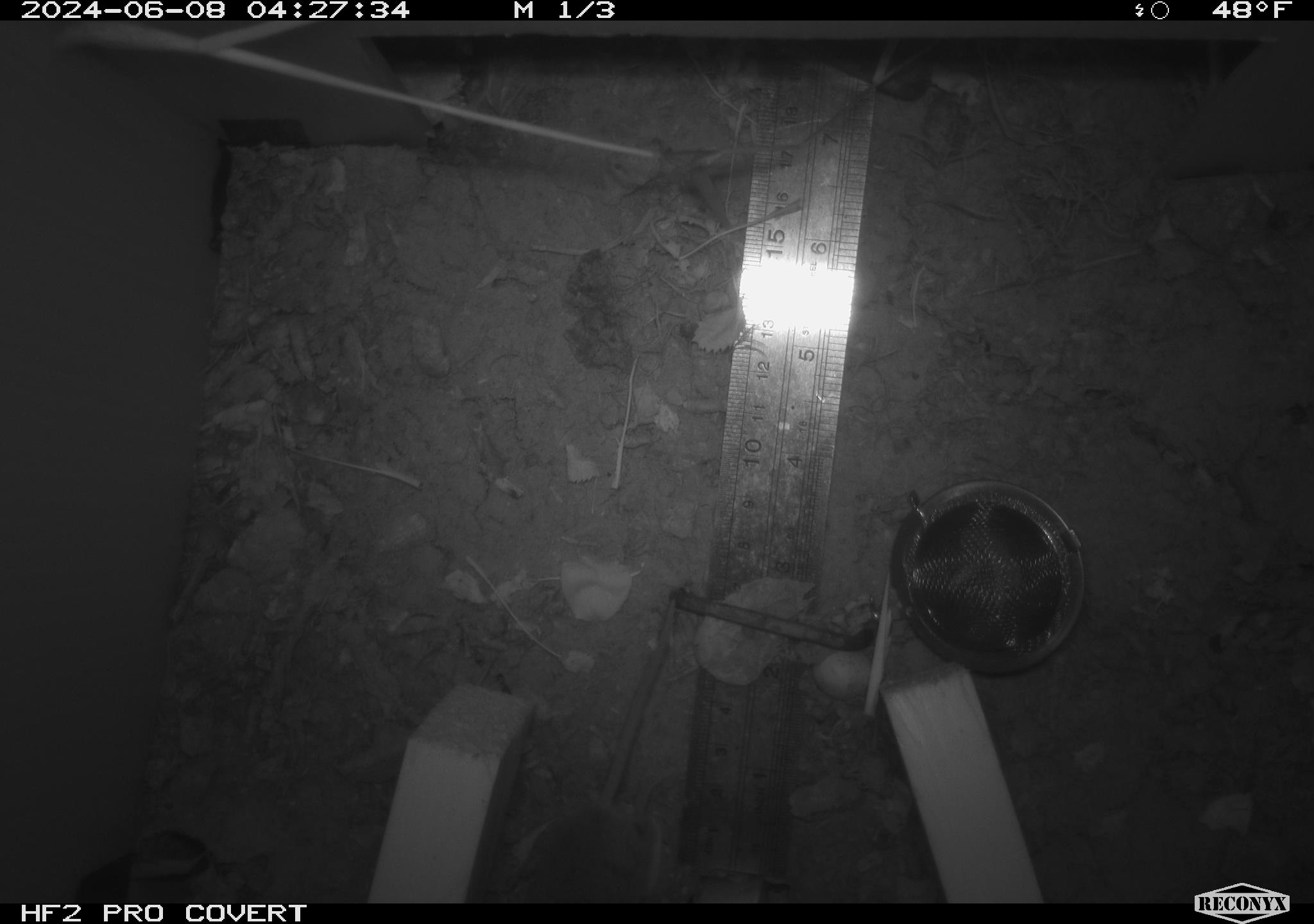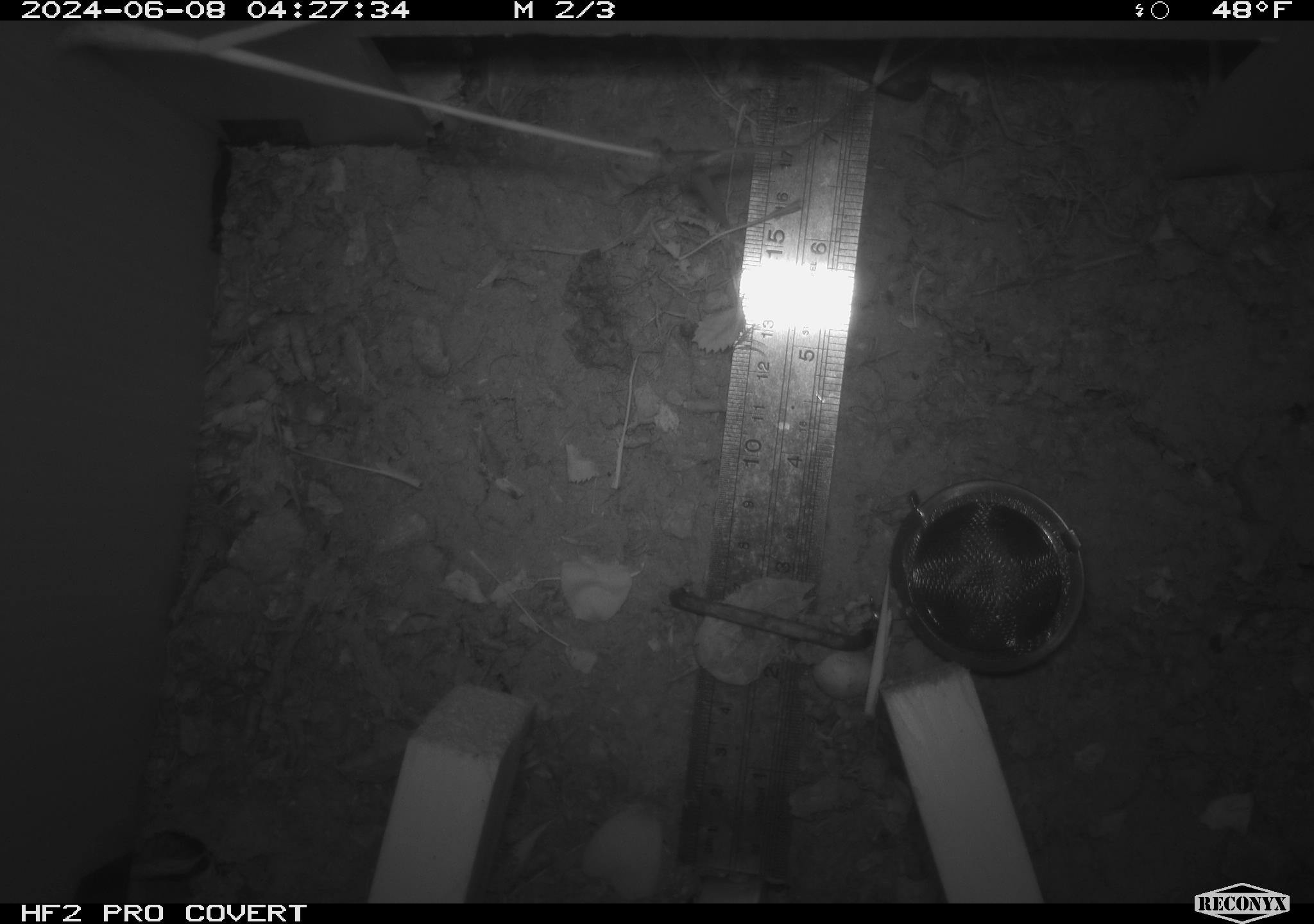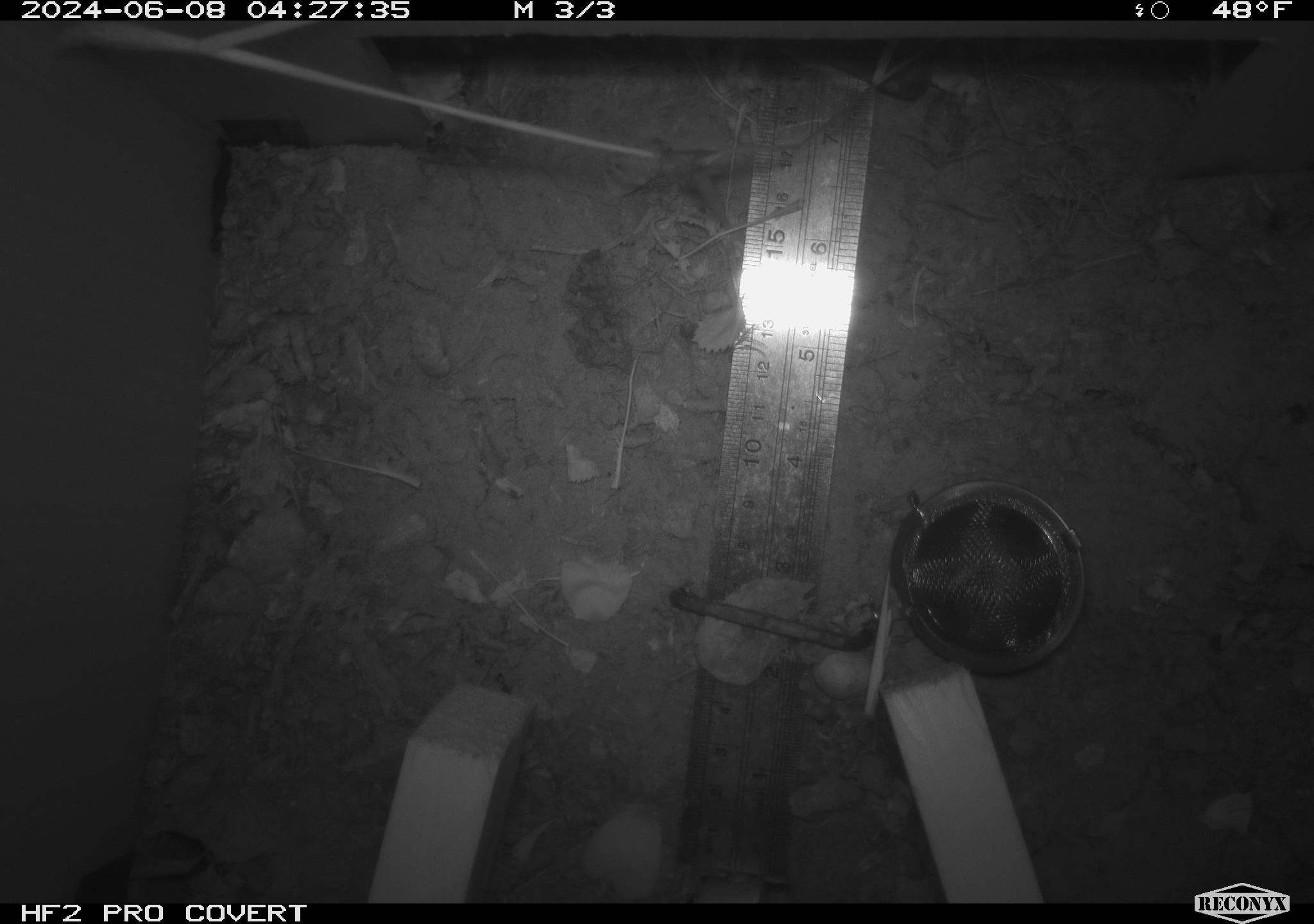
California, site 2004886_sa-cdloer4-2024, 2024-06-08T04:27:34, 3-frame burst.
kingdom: Animalia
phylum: Chordata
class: Mammalia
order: Rodentia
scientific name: Rodentia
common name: rodent